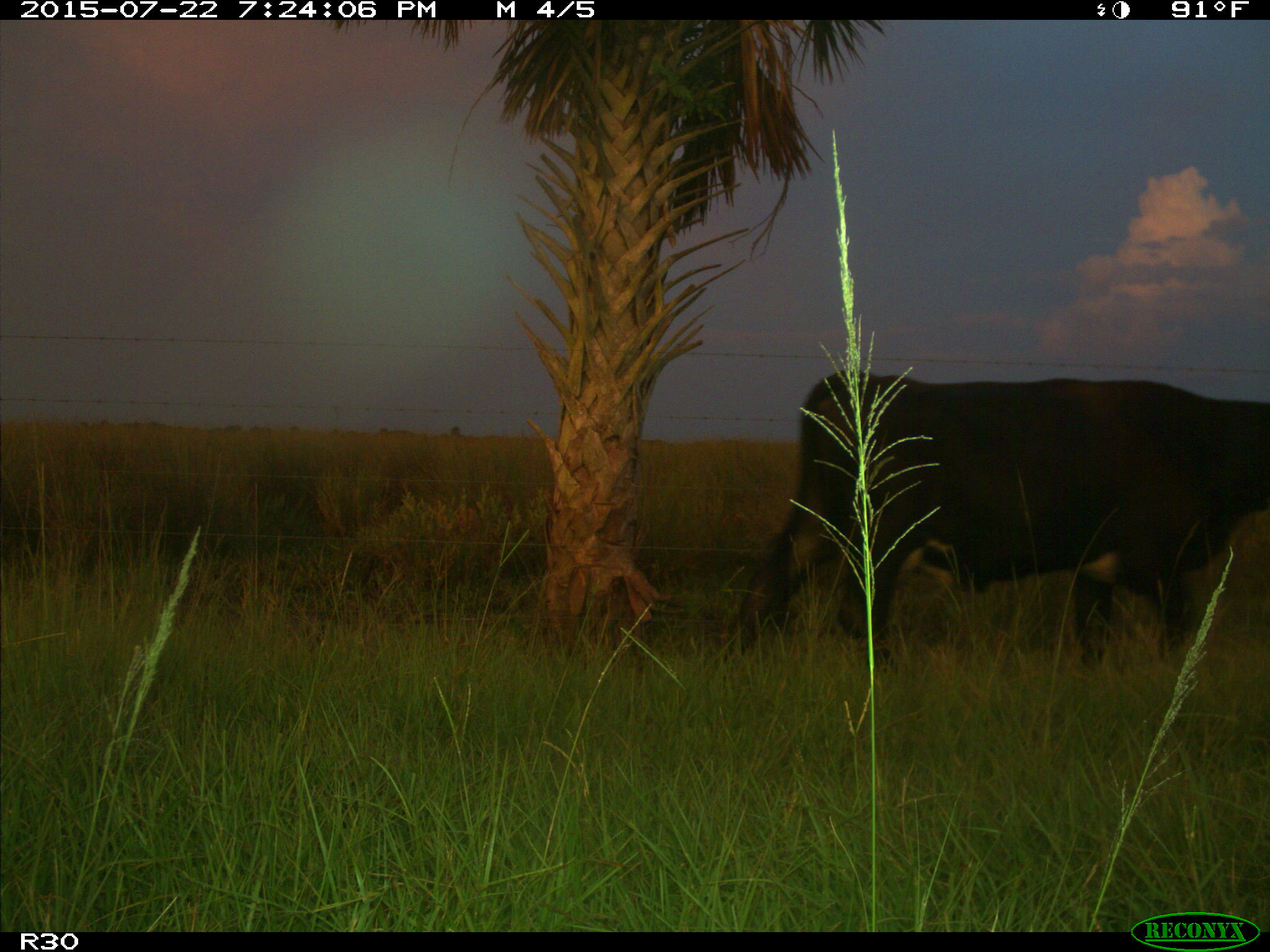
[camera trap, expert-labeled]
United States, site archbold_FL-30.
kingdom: Animalia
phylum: Chordata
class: Mammalia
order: Artiodactyla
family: Bovidae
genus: Bos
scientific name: Bos taurus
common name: domestic cow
Bos taurus (domestic cow).